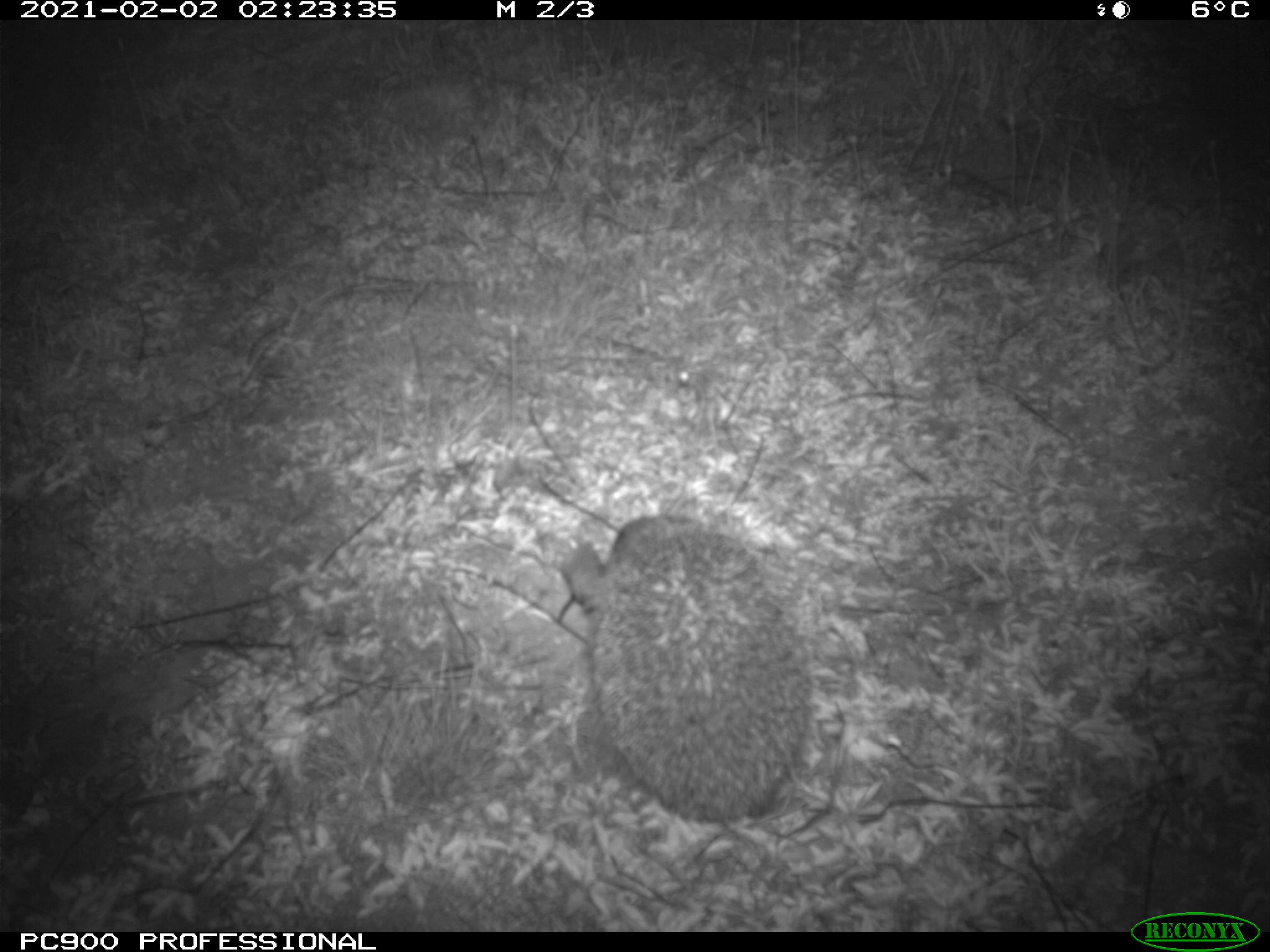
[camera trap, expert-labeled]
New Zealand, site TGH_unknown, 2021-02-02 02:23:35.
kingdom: Animalia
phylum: Chordata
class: Mammalia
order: Eulipotyphla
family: Erinaceidae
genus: Erinaceus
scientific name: Erinaceus europaeus europaeus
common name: european hedgehog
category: hedgehog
Hedgehog (european hedgehog) (Erinaceus europaeus europaeus).